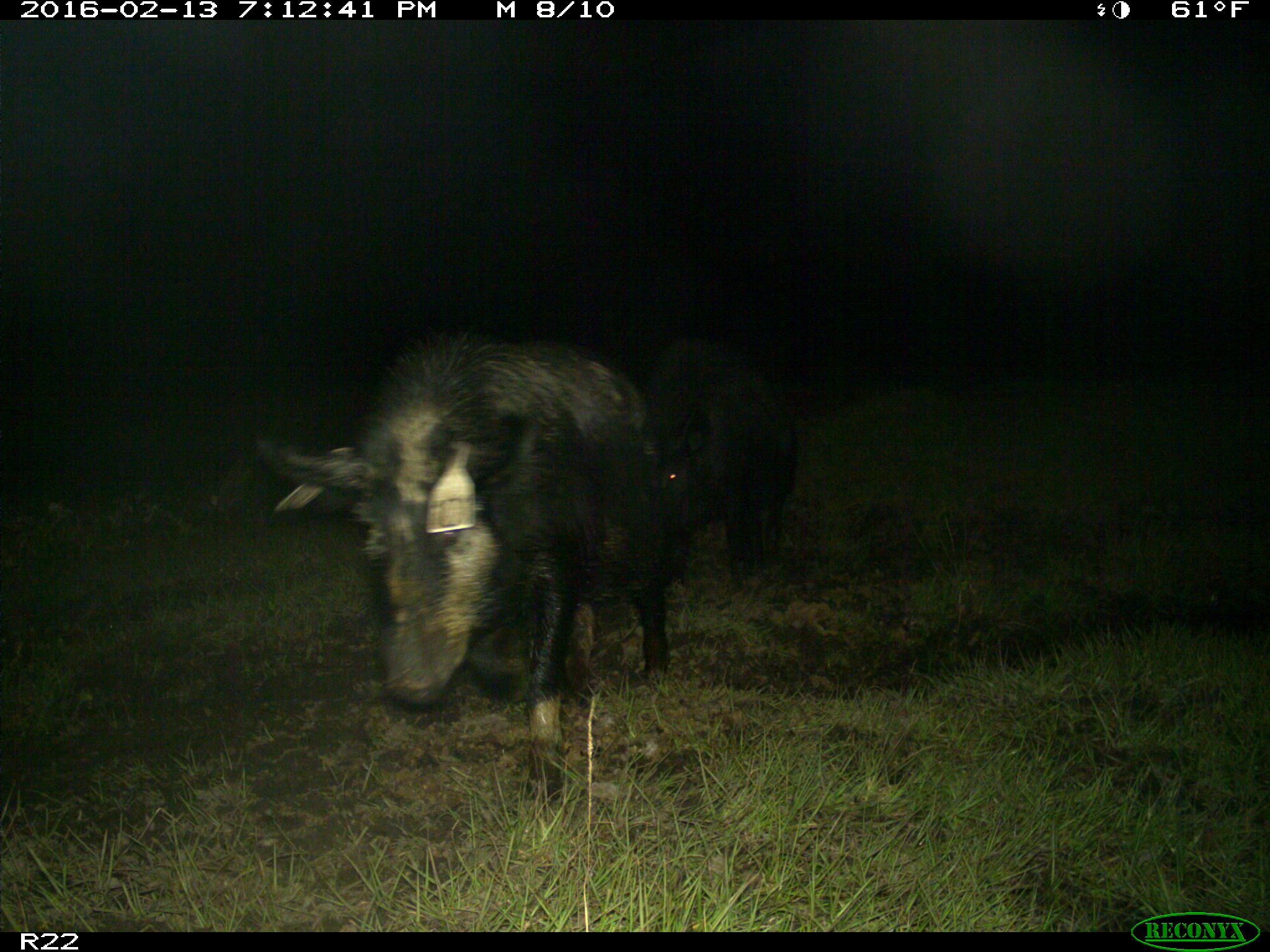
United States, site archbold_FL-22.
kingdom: Animalia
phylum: Chordata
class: Mammalia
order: Artiodactyla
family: Suidae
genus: Sus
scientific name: Sus scrofa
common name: wild boar